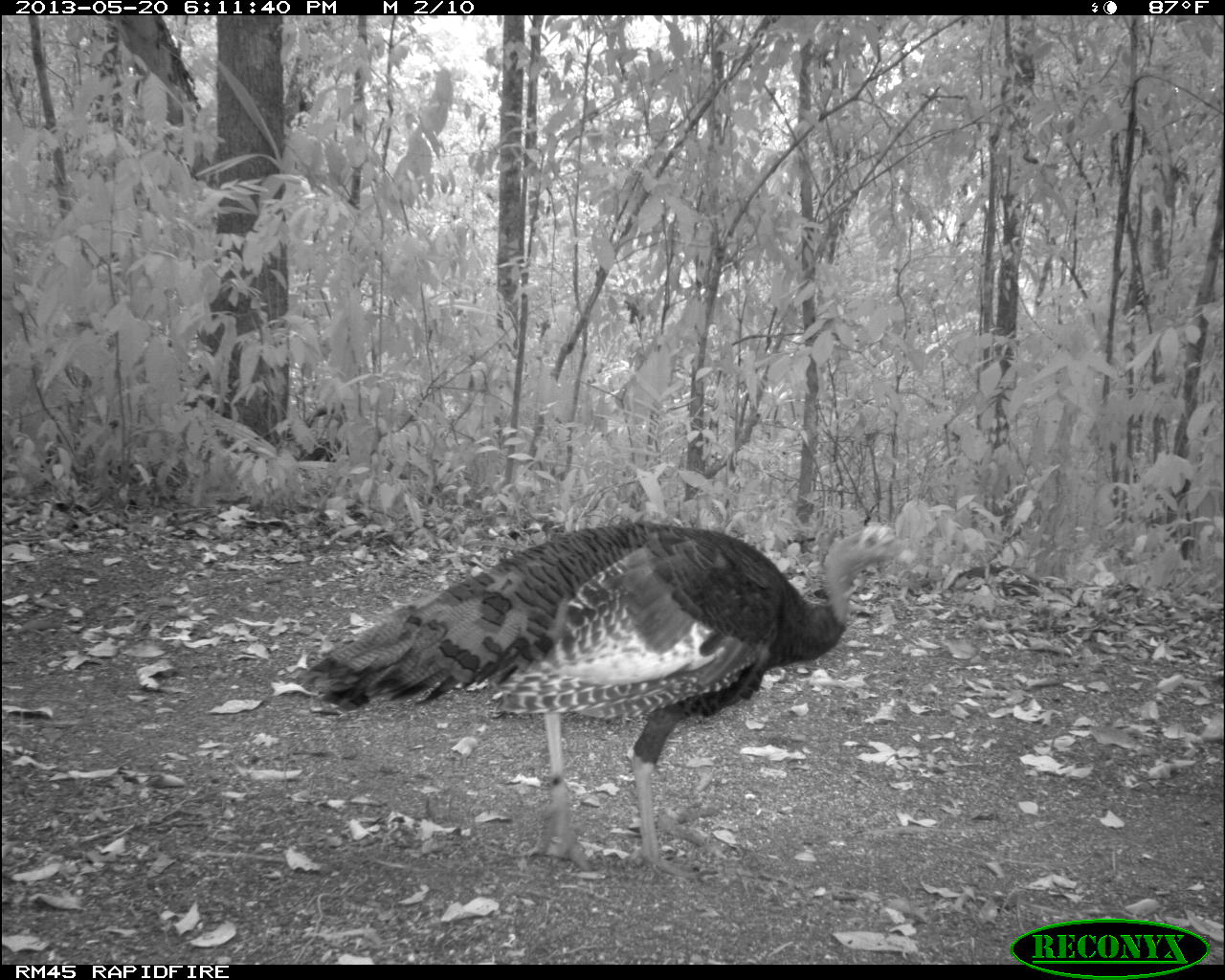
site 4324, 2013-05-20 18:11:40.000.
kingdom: Animalia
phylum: Chordata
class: Aves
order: Galliformes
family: Phasianidae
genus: Meleagris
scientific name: Meleagris ocellata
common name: ocellated turkey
Meleagris ocellata (ocellated turkey), count 1, sex female.